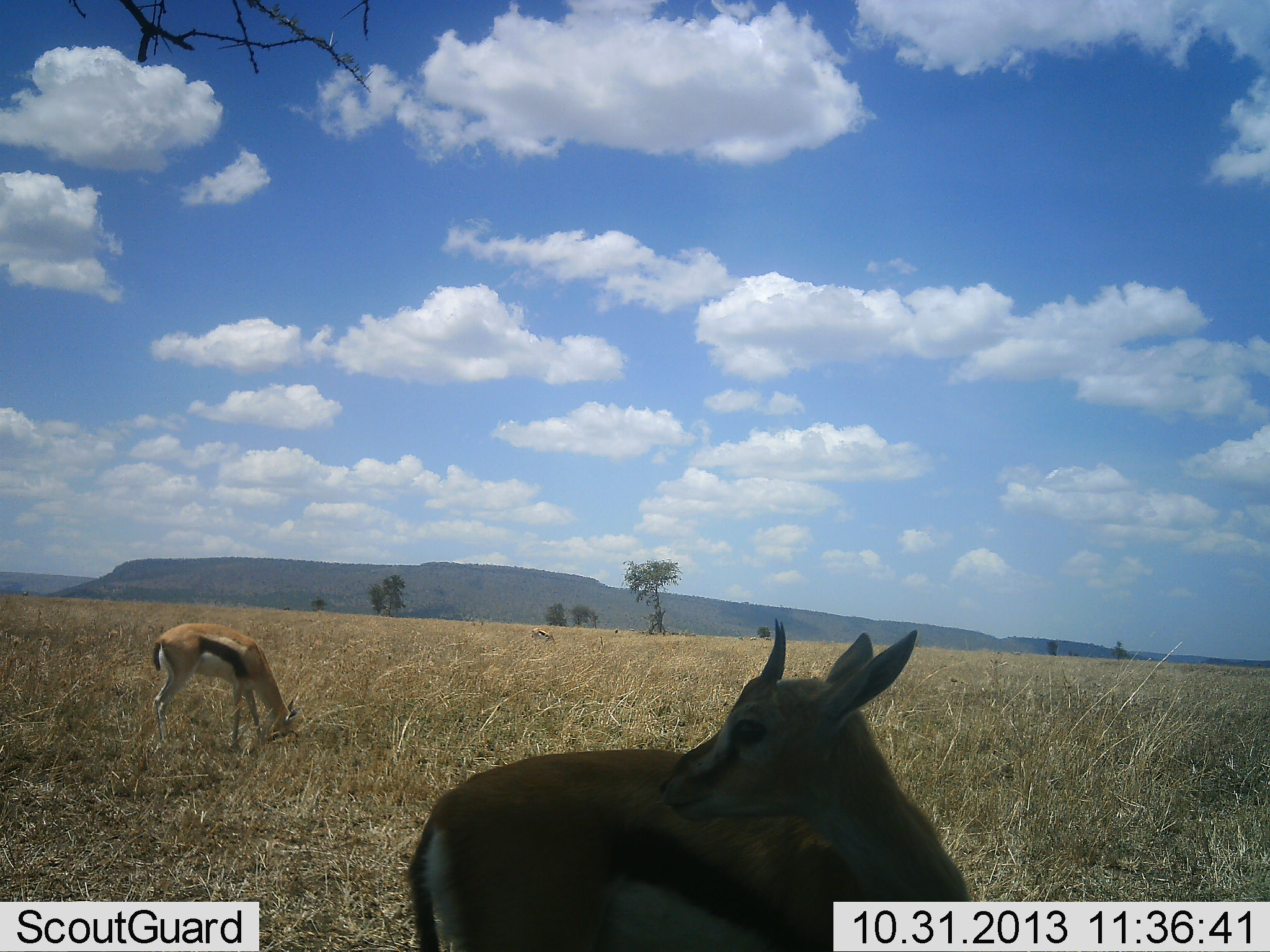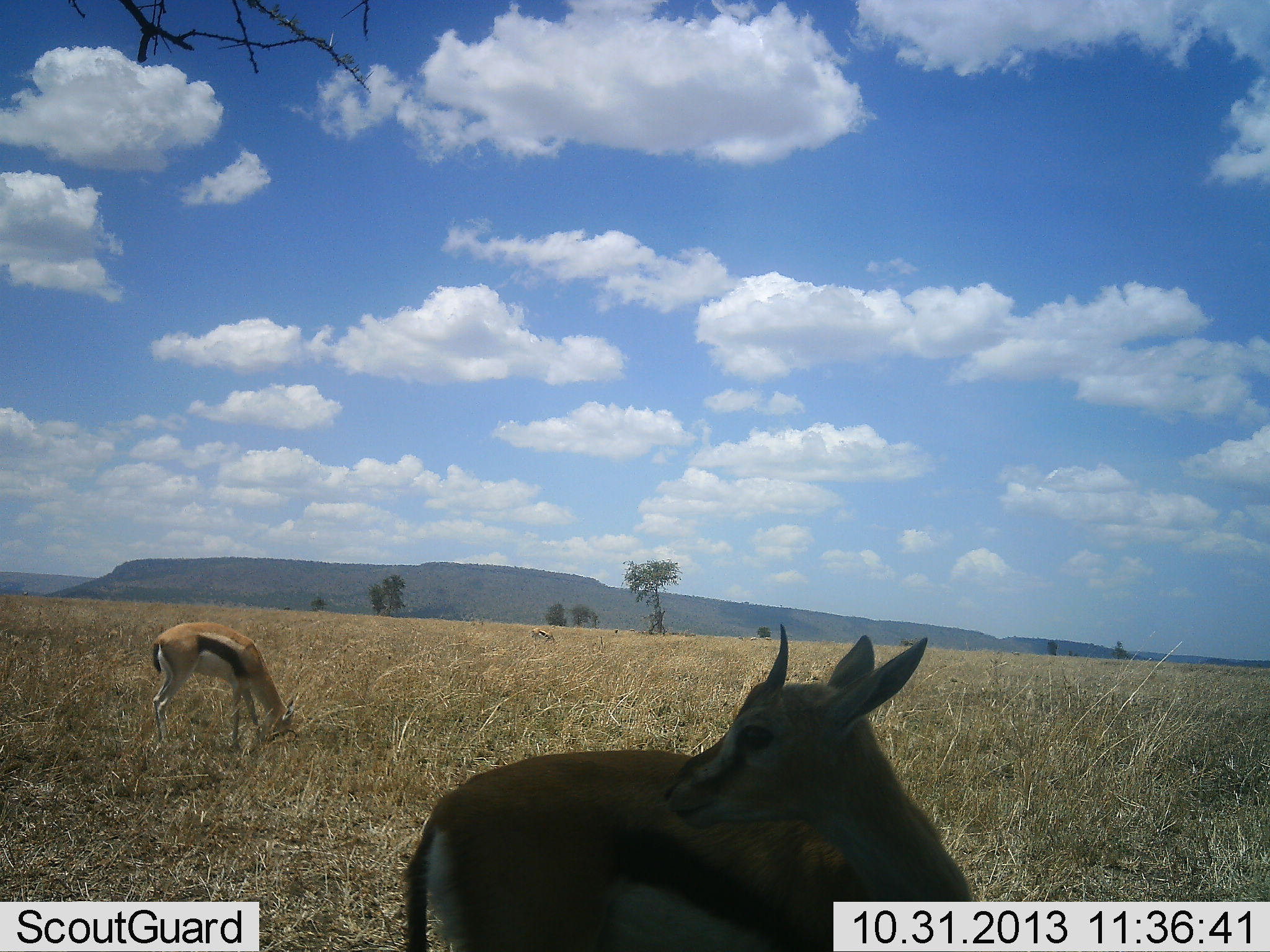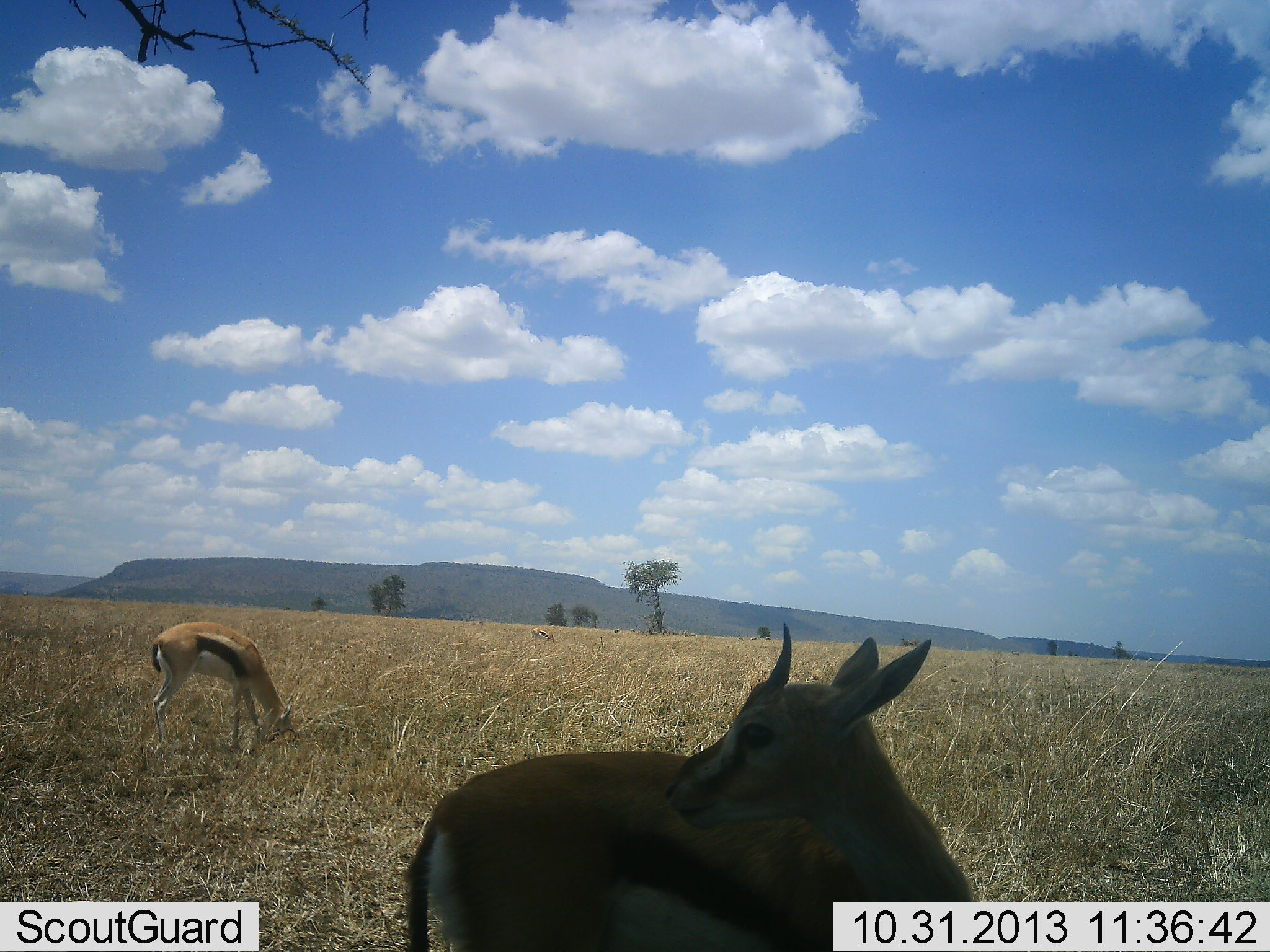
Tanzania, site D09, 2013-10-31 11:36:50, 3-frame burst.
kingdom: Animalia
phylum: Chordata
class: Mammalia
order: Artiodactyla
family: Bovidae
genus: Eudorcas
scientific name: Eudorcas thomsonii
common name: thomson's gazelle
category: gazellethomsons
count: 2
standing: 82%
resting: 9%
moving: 9%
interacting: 0%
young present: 9%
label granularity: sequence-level